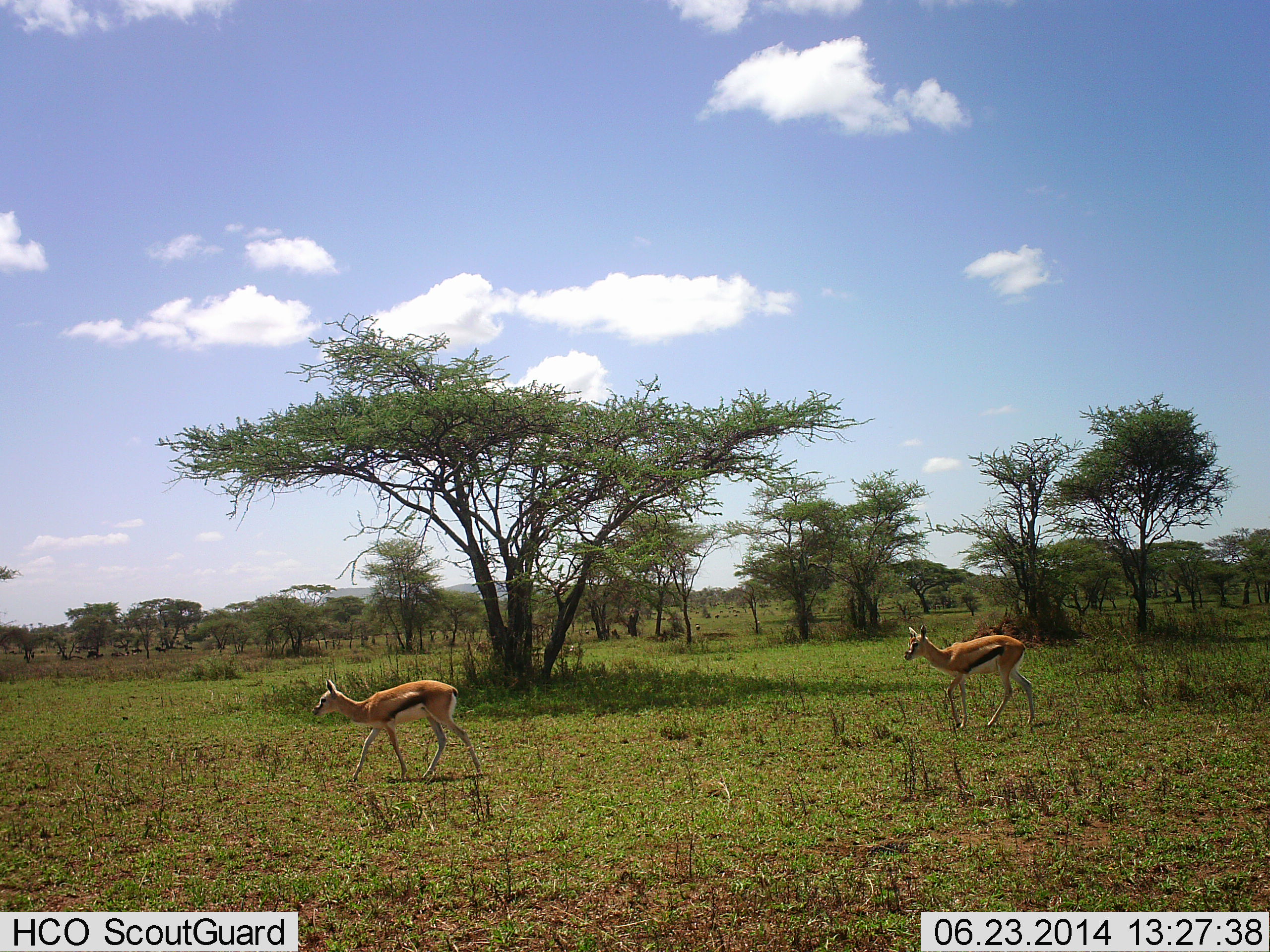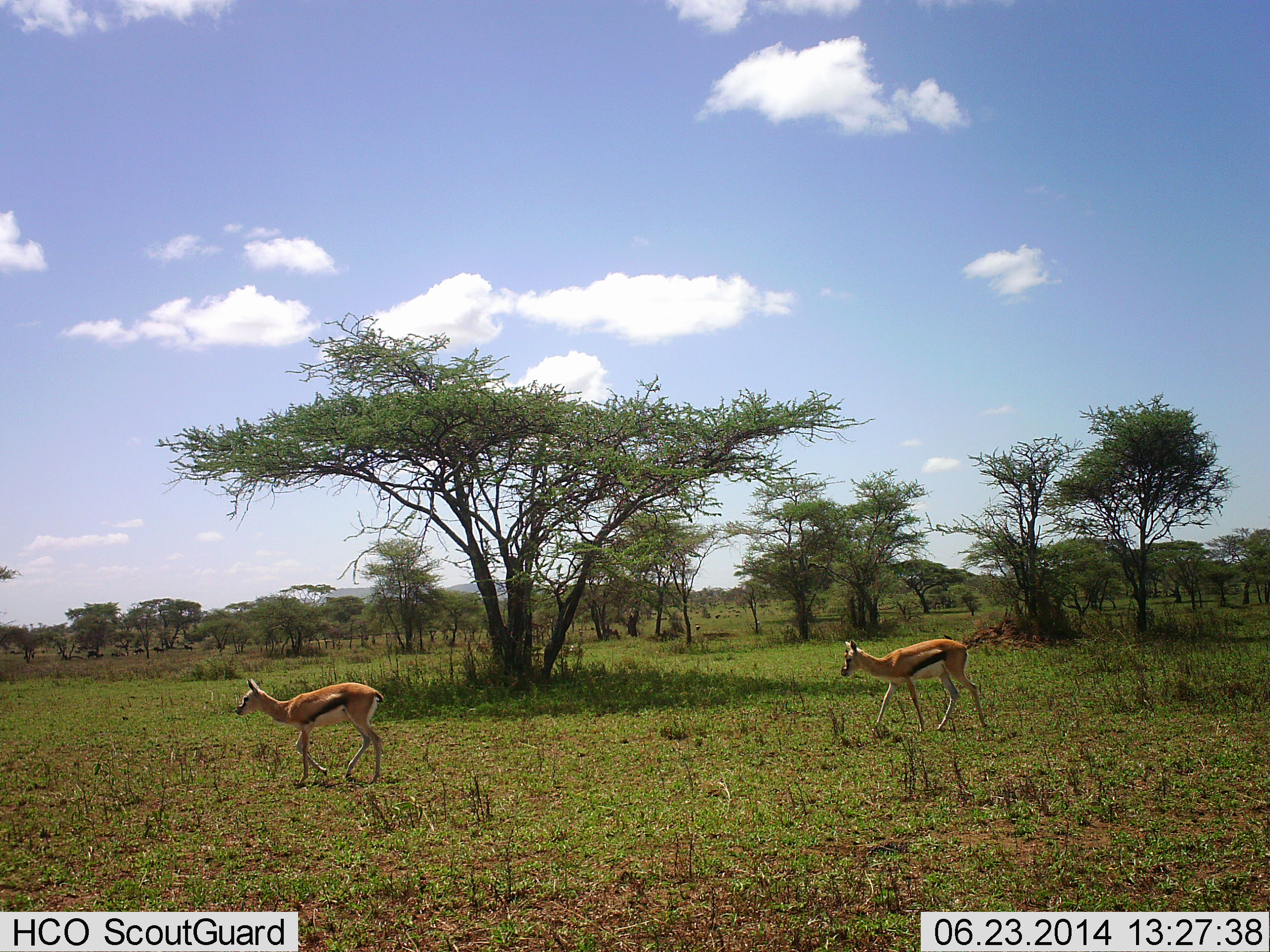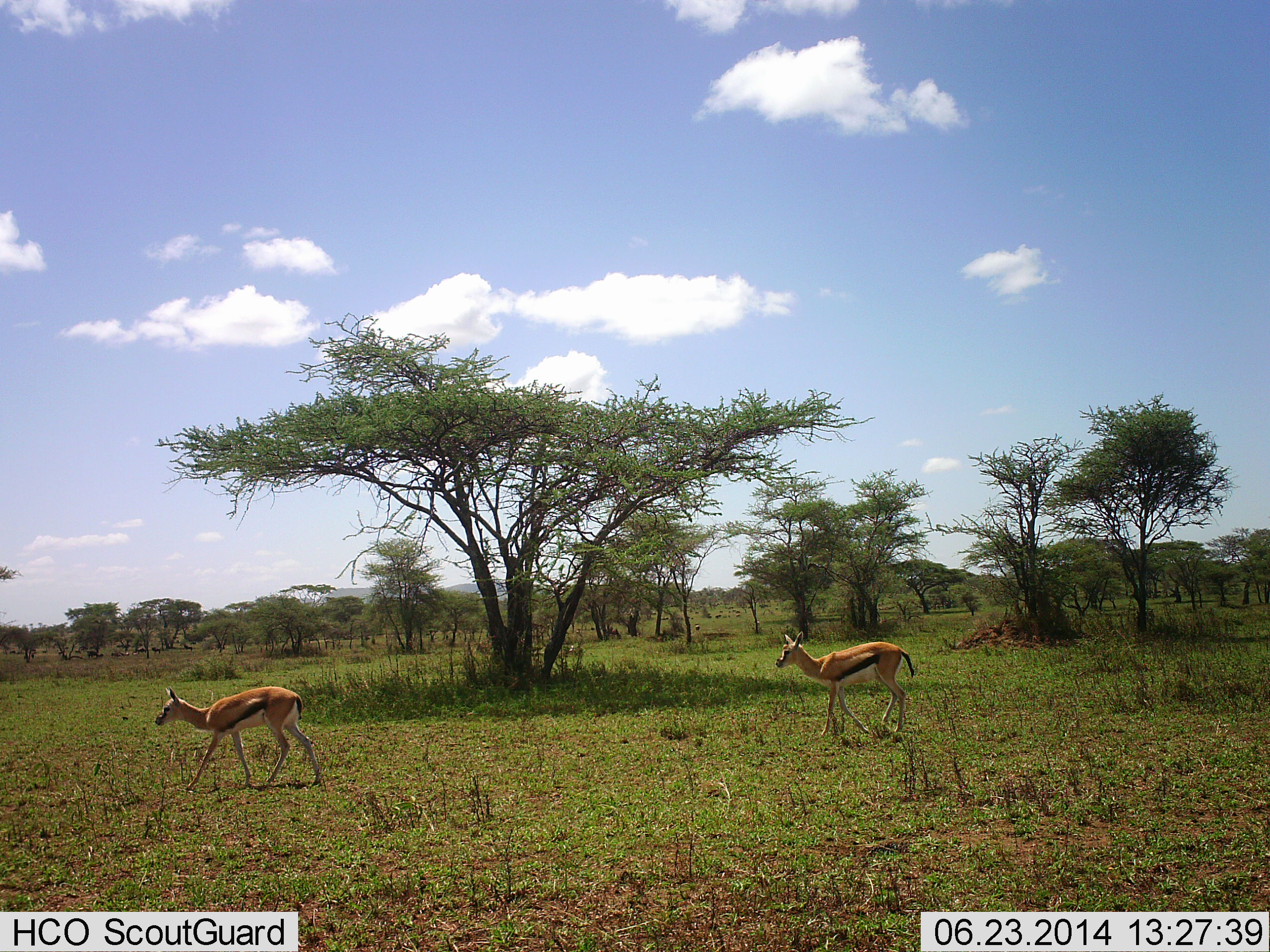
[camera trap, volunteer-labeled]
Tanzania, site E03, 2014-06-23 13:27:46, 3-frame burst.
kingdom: Animalia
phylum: Chordata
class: Mammalia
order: Artiodactyla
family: Bovidae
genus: Eudorcas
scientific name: Eudorcas thomsonii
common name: thomson's gazelle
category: gazellethomsons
Gazellethomsons (thomson's gazelle) (Eudorcas thomsonii), count 2. Behavior (volunteer vote fractions): standing 0%, resting 0%, moving 100%, interacting 0%. Young present (vote fraction): 0%. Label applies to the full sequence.